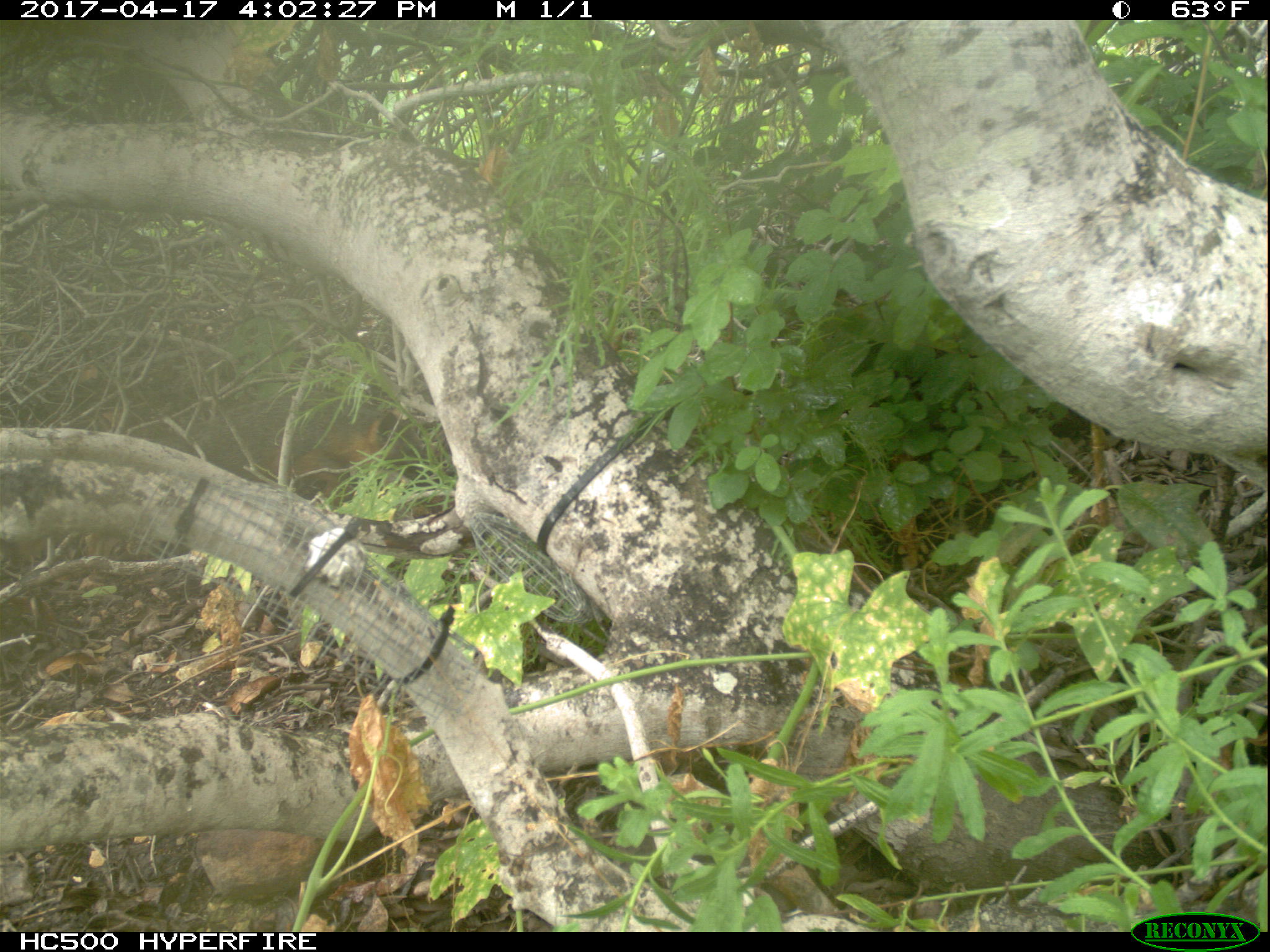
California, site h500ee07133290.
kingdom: Animalia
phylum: Chordata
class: Mammalia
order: Carnivora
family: Canidae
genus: Urocyon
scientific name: Urocyon littoralis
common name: island fox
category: fox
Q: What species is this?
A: Fox (island fox) (Urocyon littoralis).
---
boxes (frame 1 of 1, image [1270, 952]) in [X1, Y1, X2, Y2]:
fox: [172, 387, 427, 502]